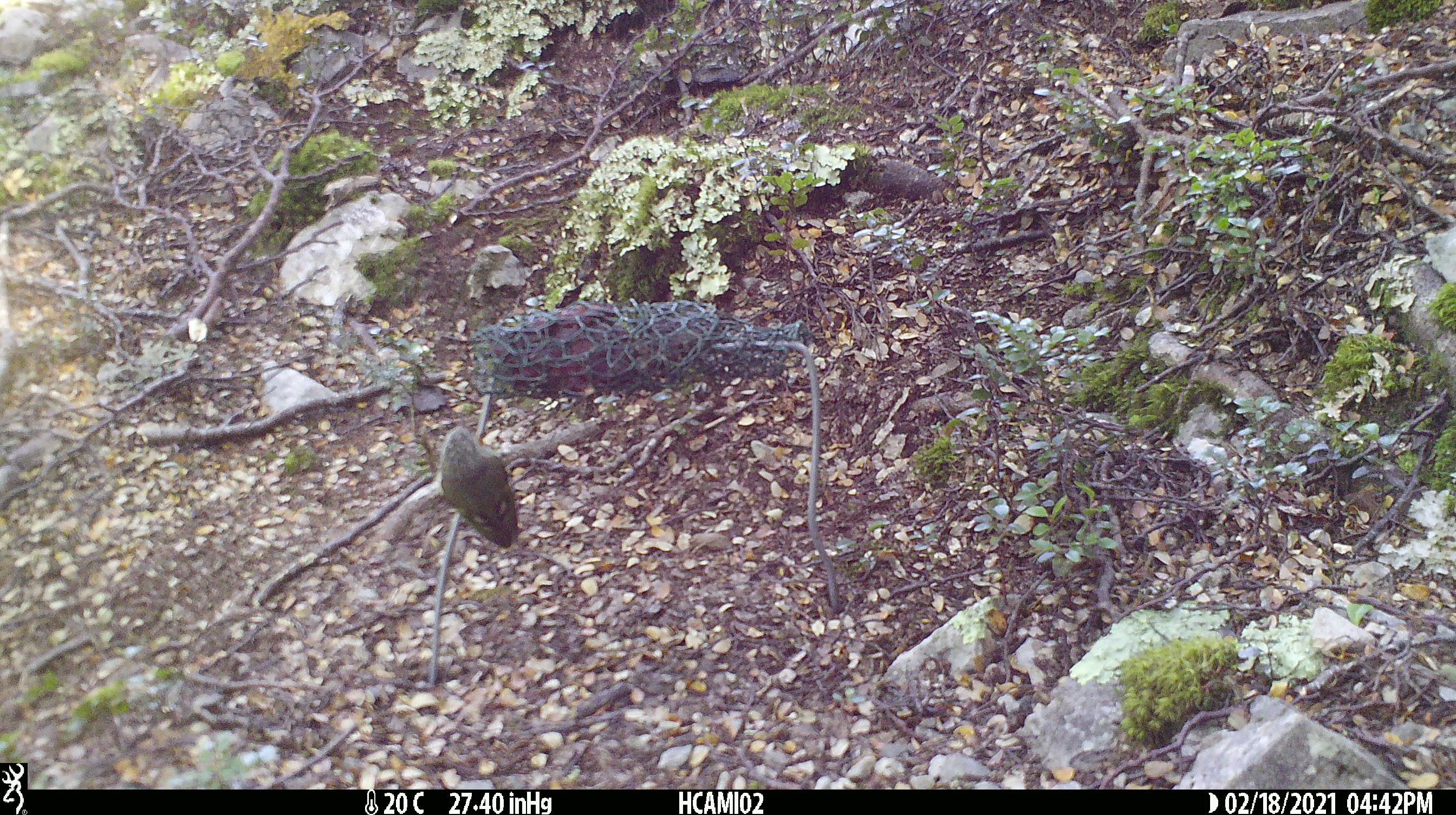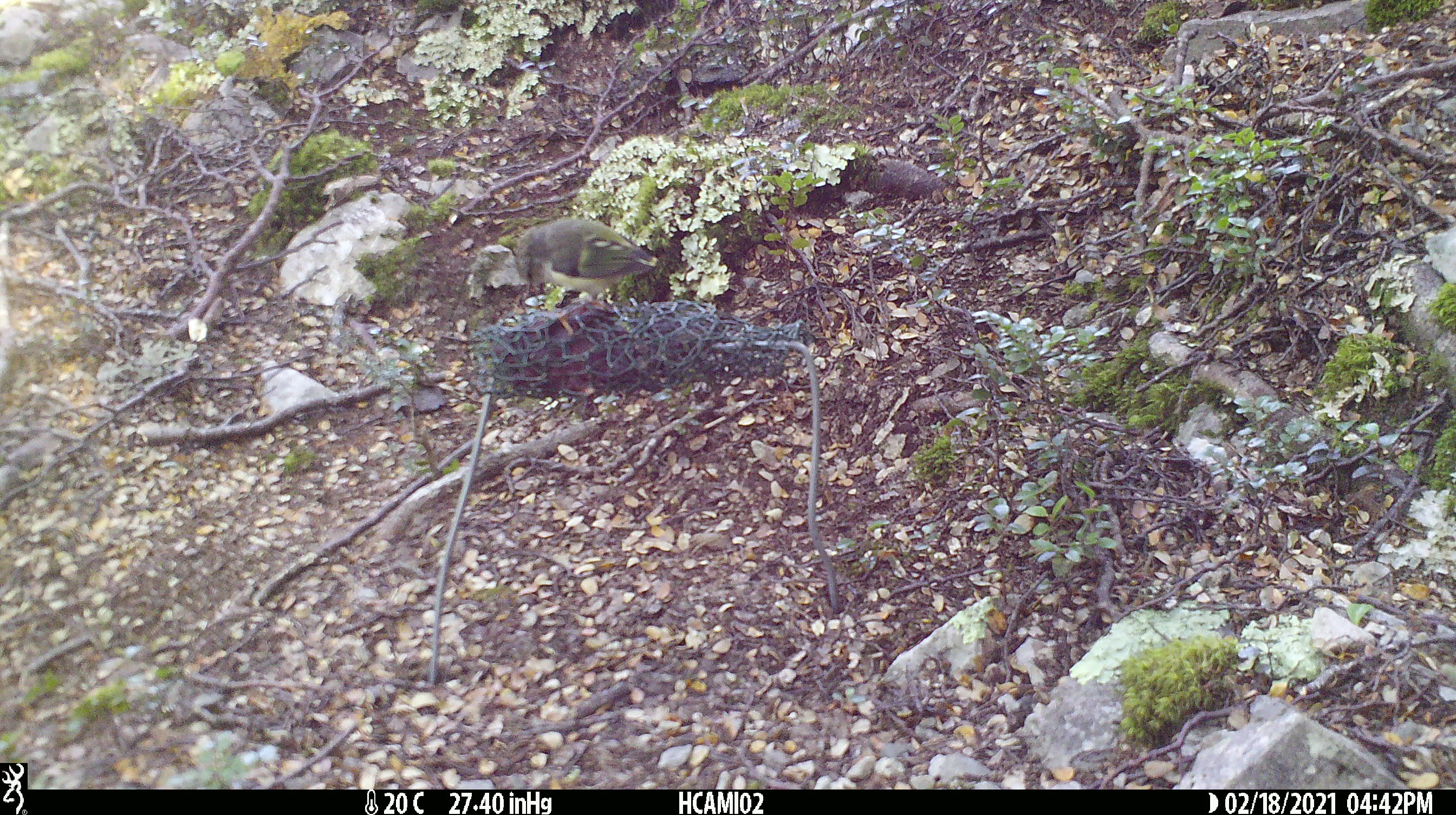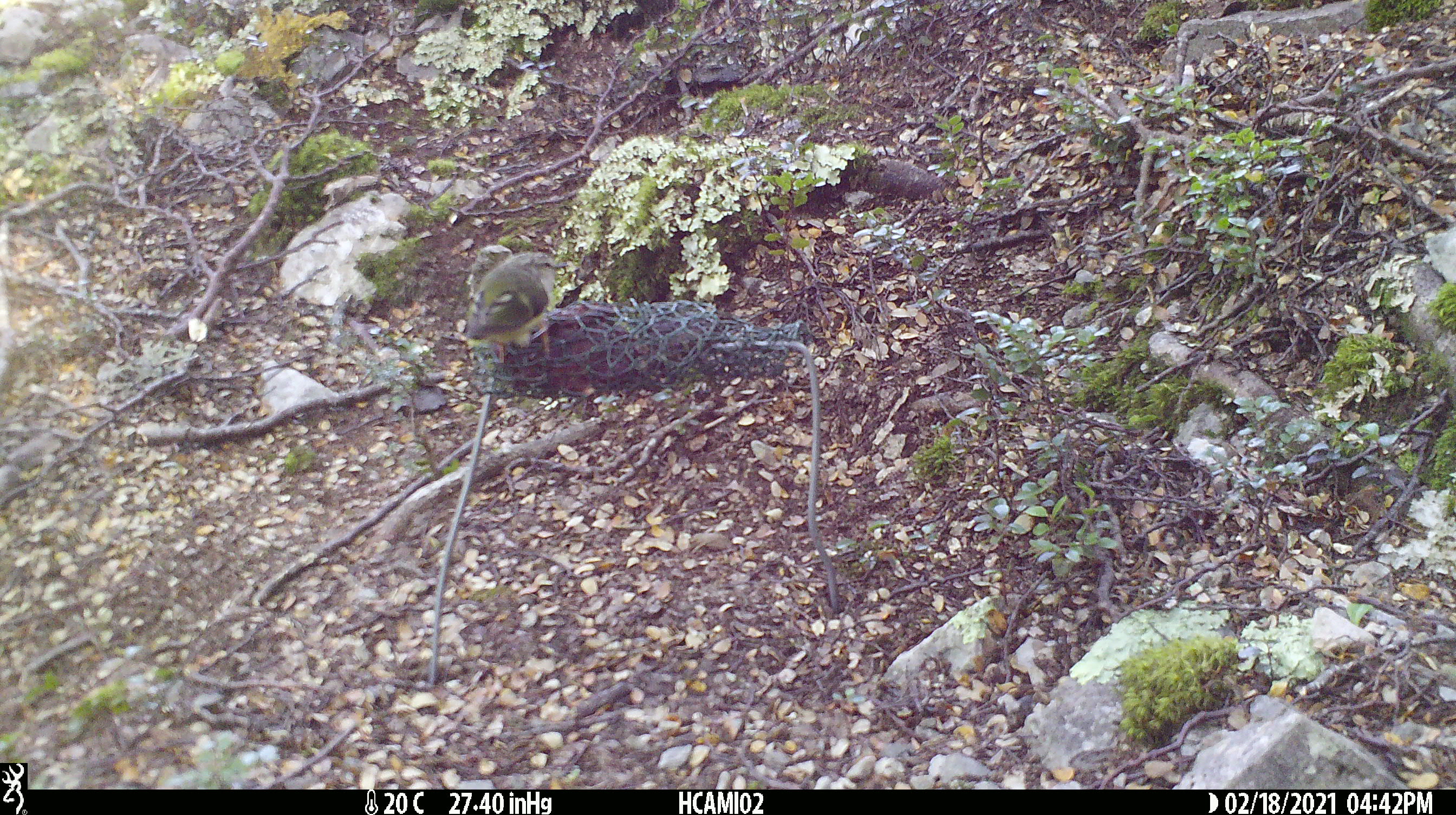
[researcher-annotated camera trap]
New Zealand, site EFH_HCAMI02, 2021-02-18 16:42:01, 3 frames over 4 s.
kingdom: Animalia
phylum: Chordata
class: Aves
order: Passeriformes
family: Acanthisittidae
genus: Acanthisitta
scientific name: Acanthisitta chloris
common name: rifleman